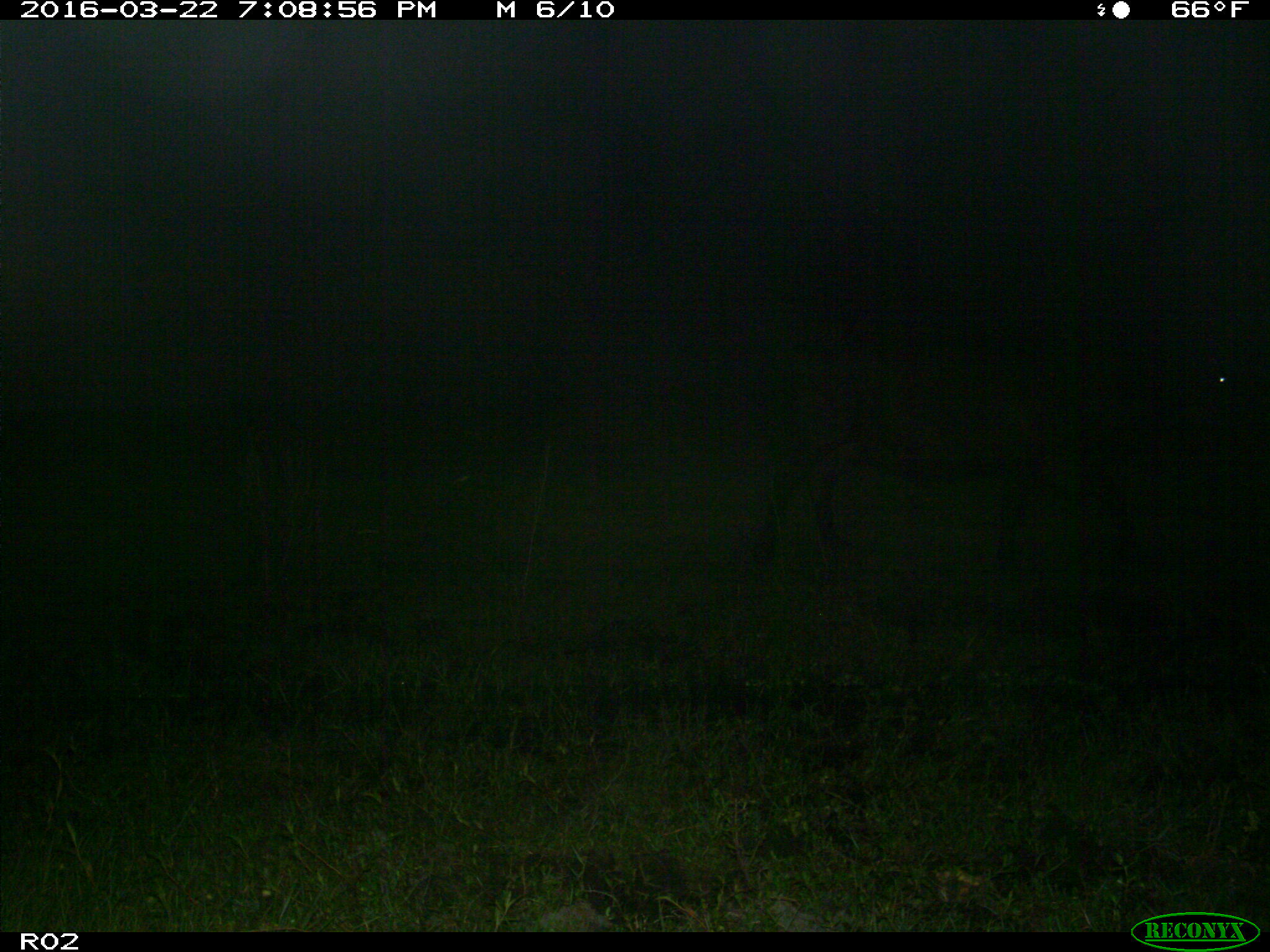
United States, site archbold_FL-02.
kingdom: Animalia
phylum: Chordata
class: Mammalia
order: Artiodactyla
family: Bovidae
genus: Bos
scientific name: Bos taurus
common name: domestic cow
Bos taurus (domestic cow).